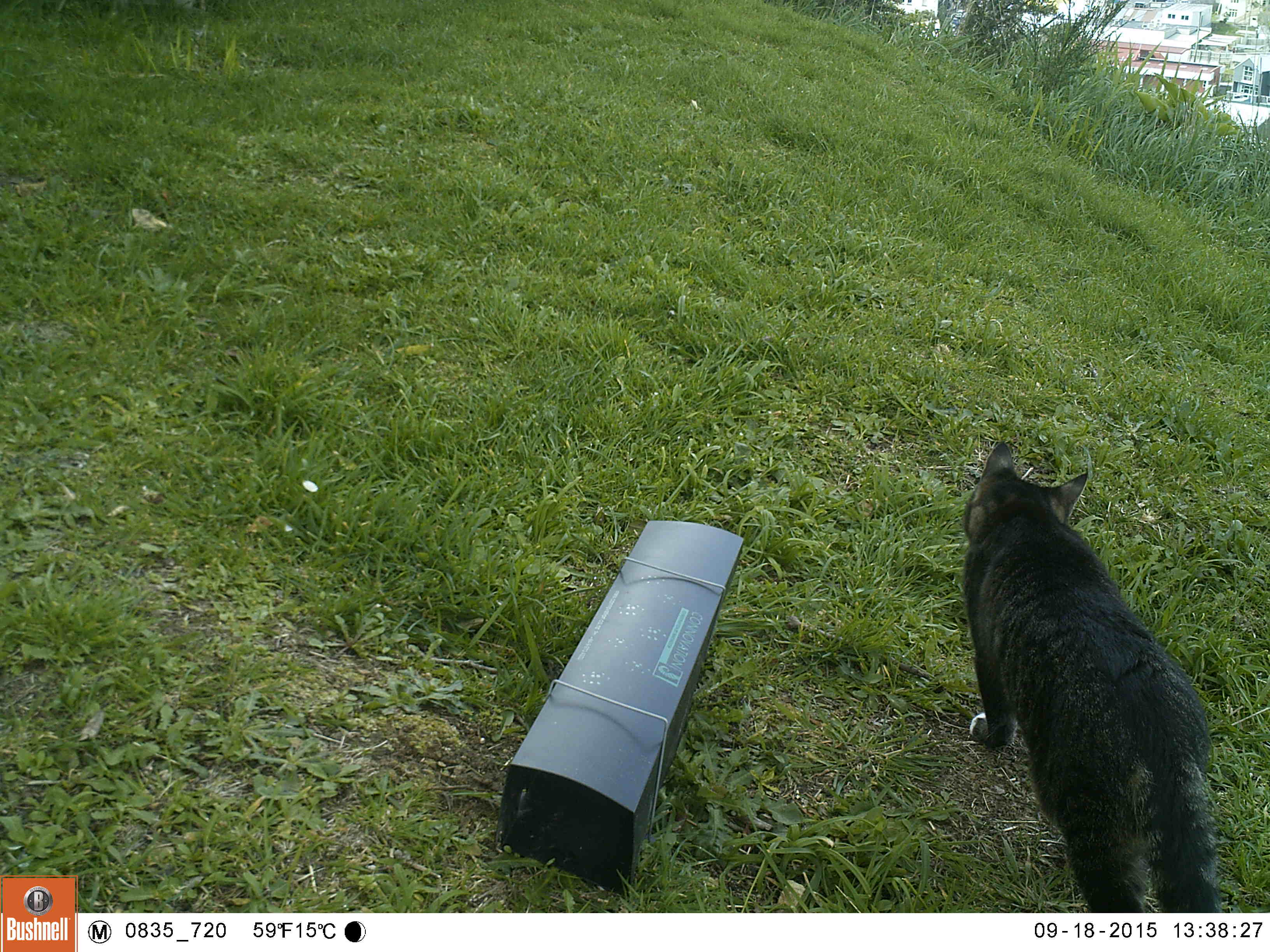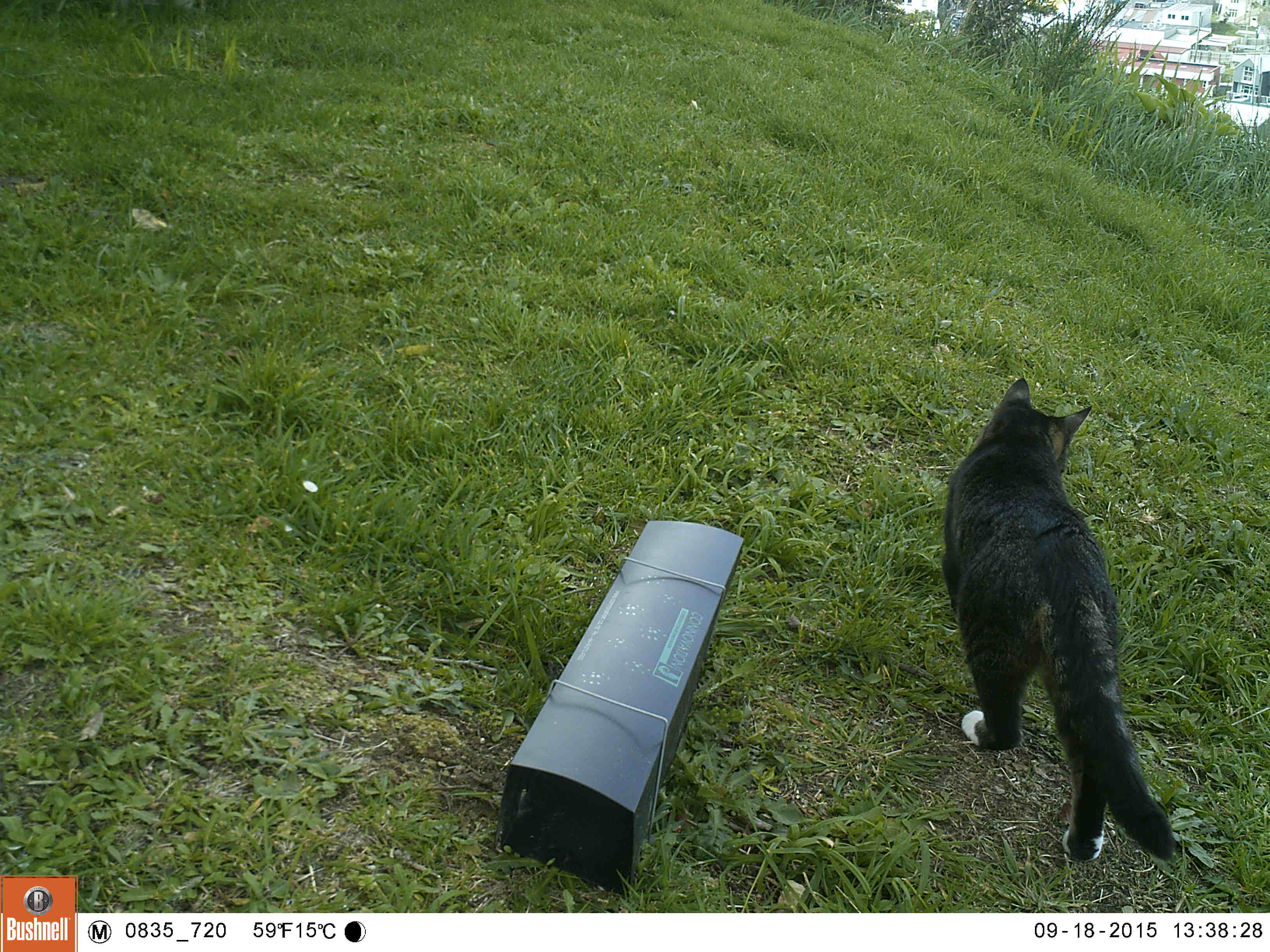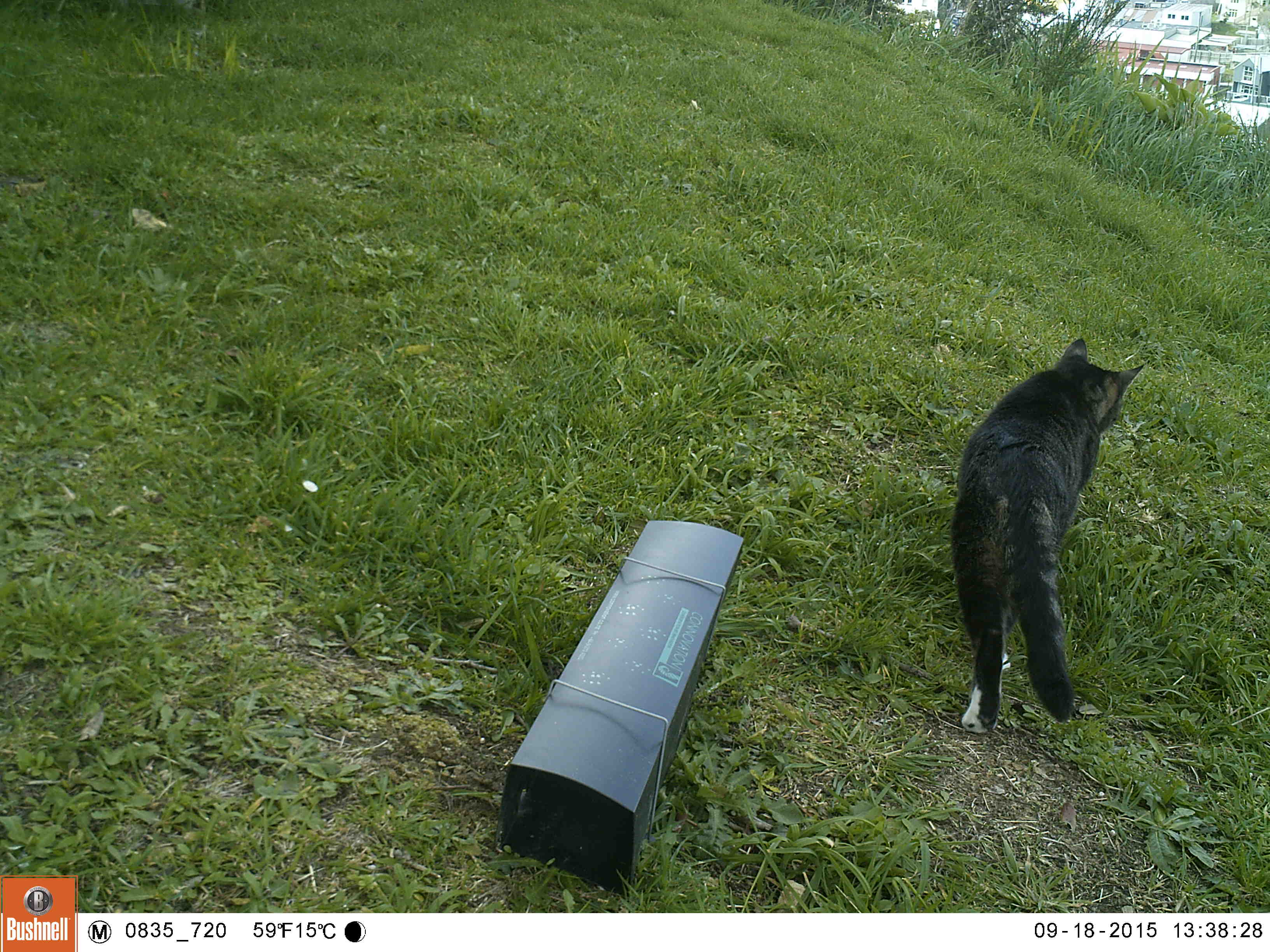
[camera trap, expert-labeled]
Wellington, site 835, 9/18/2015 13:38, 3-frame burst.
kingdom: Animalia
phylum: Chordata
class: Mammalia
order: Carnivora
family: Felidae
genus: Felis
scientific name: Felis catus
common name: cat